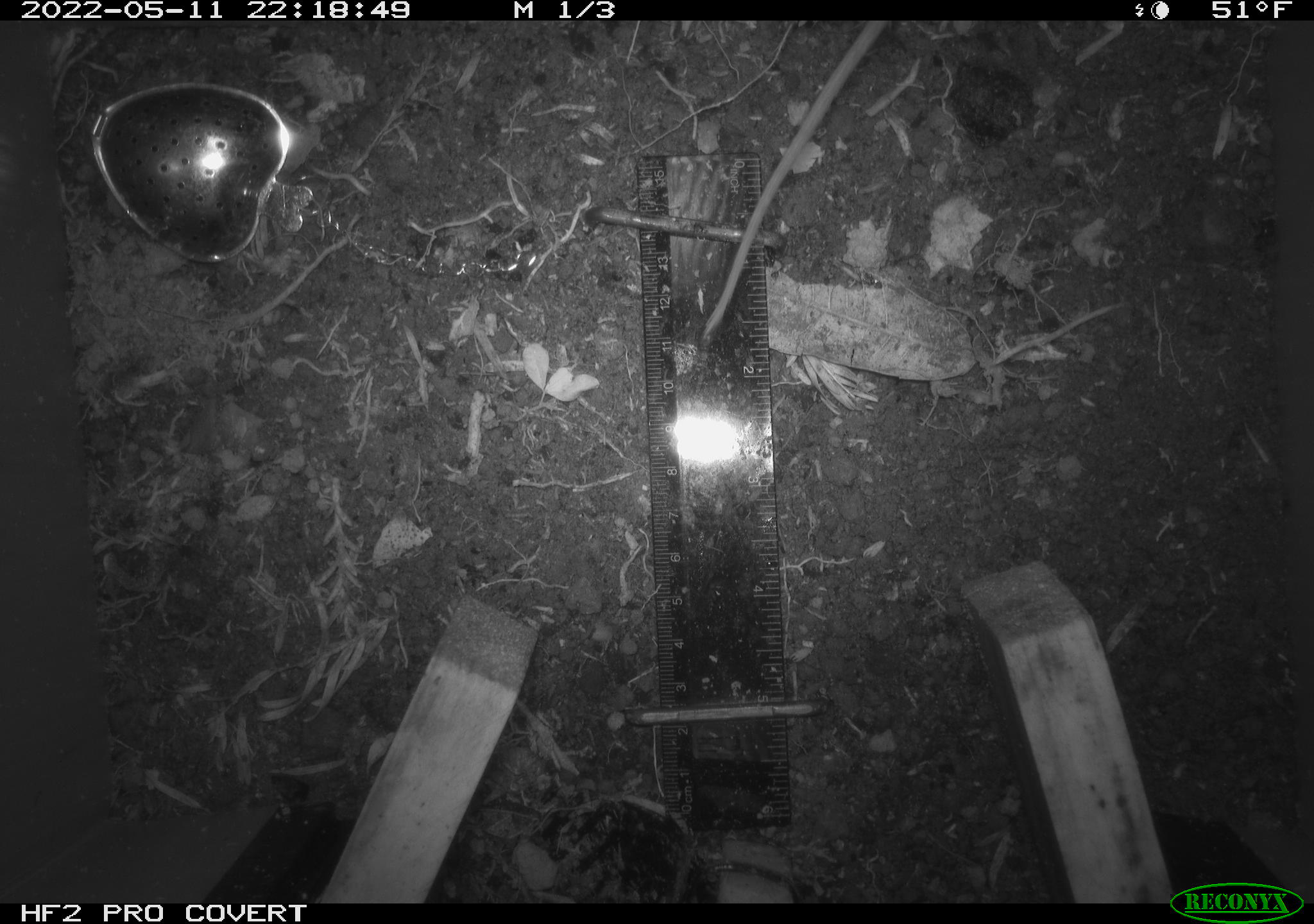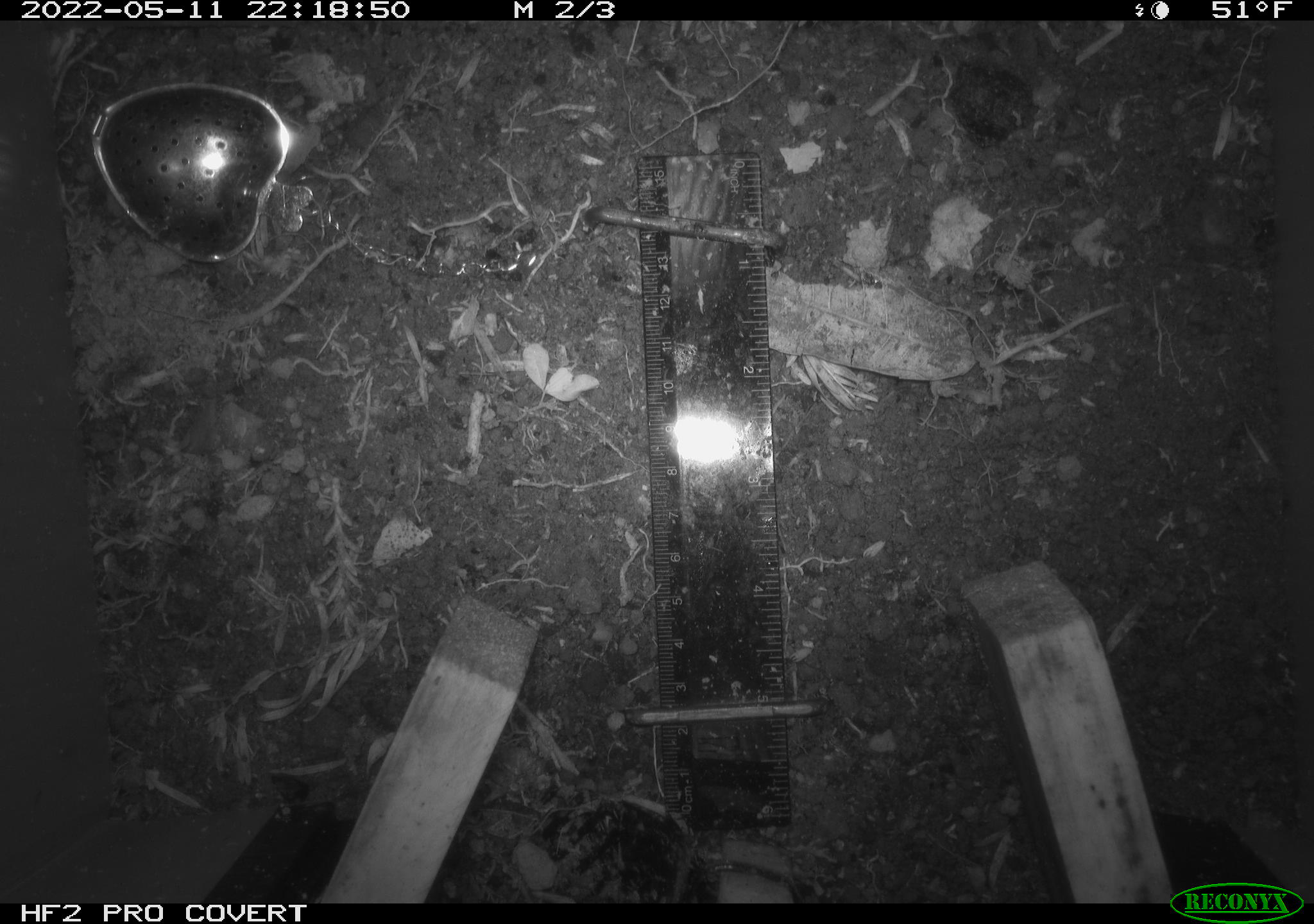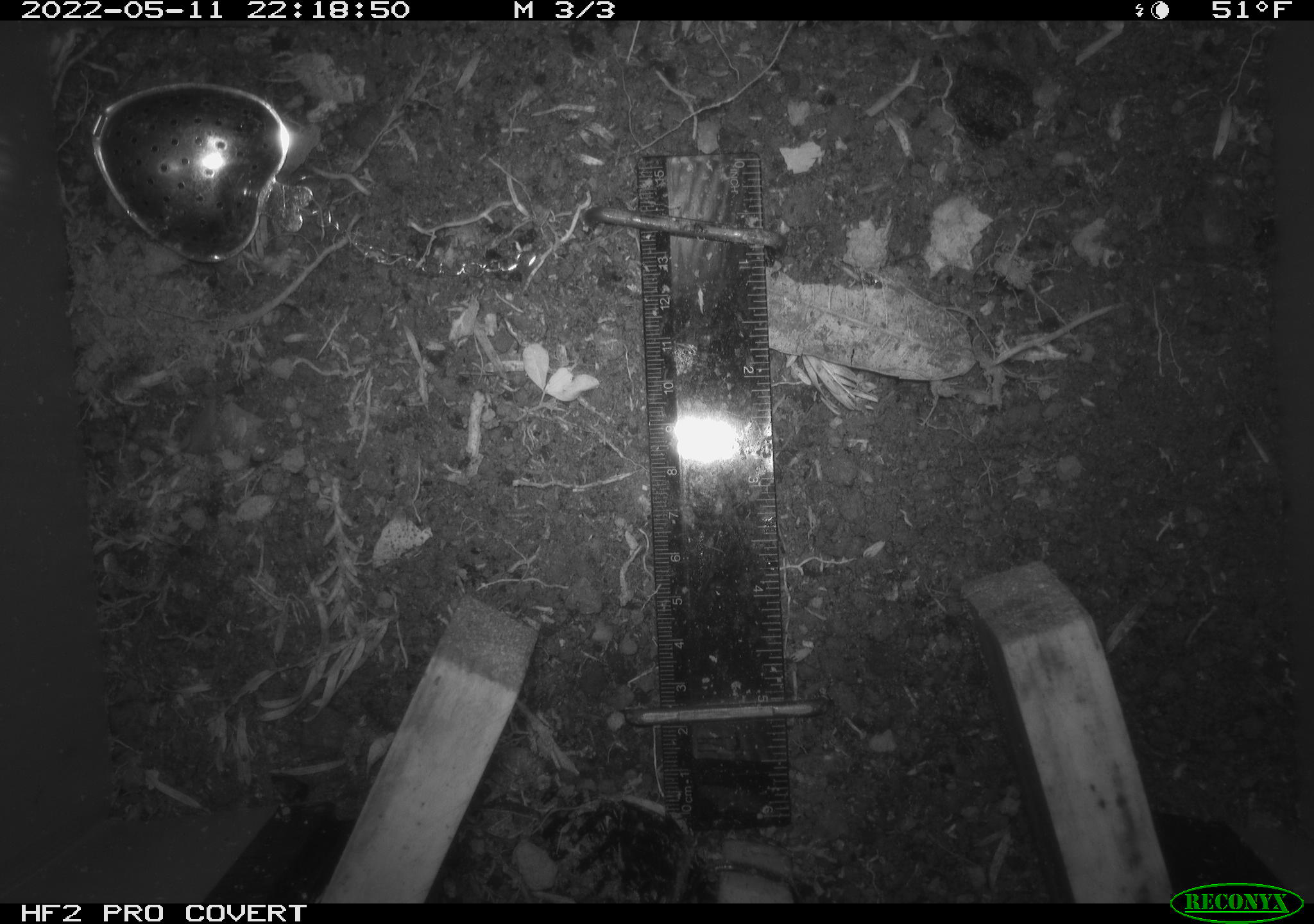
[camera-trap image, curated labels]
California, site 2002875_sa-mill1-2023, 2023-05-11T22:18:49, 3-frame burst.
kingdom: Animalia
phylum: Chordata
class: Mammalia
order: Rodentia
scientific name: Rodentia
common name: mouse species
Mouse species (Rodentia).